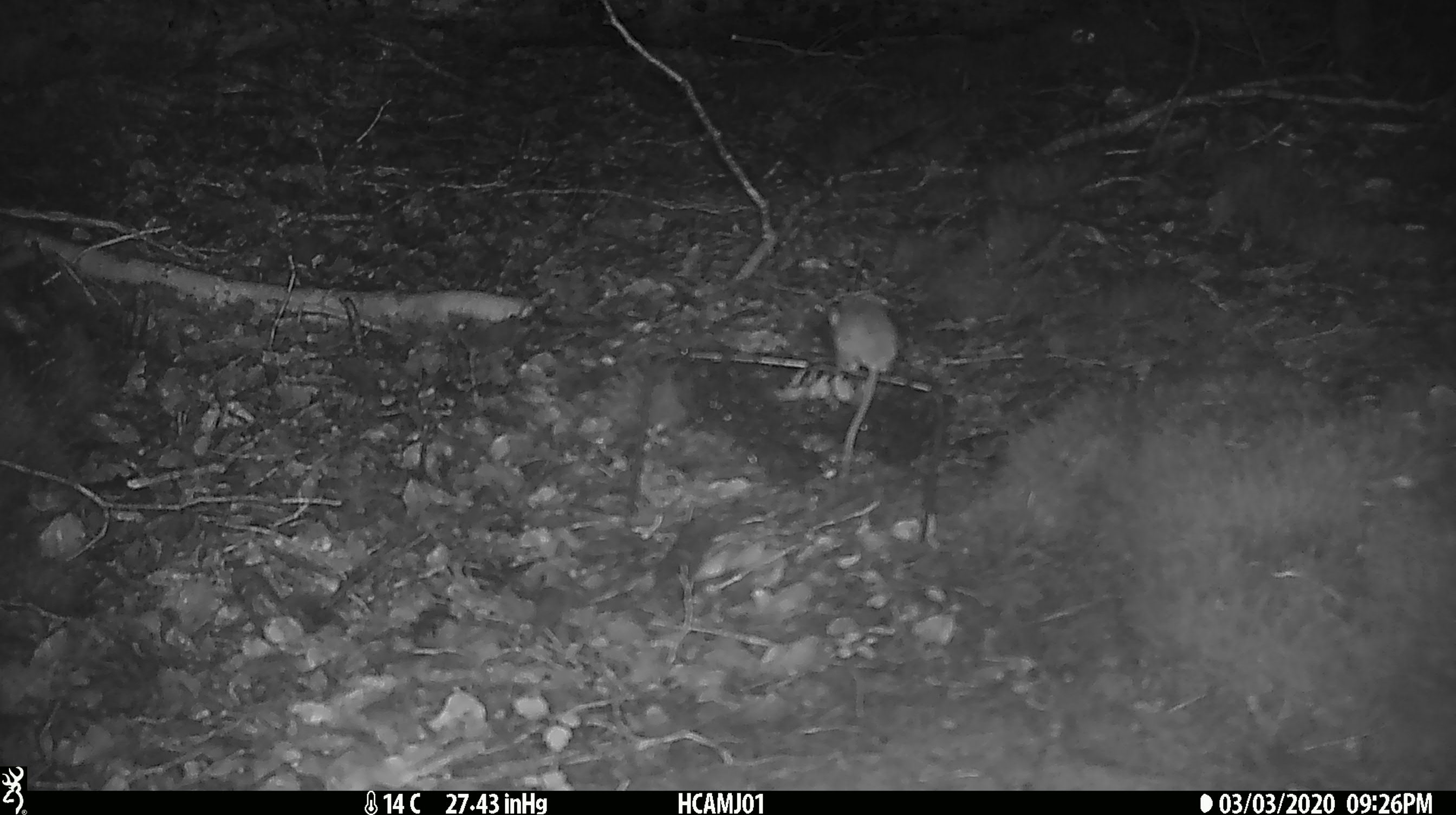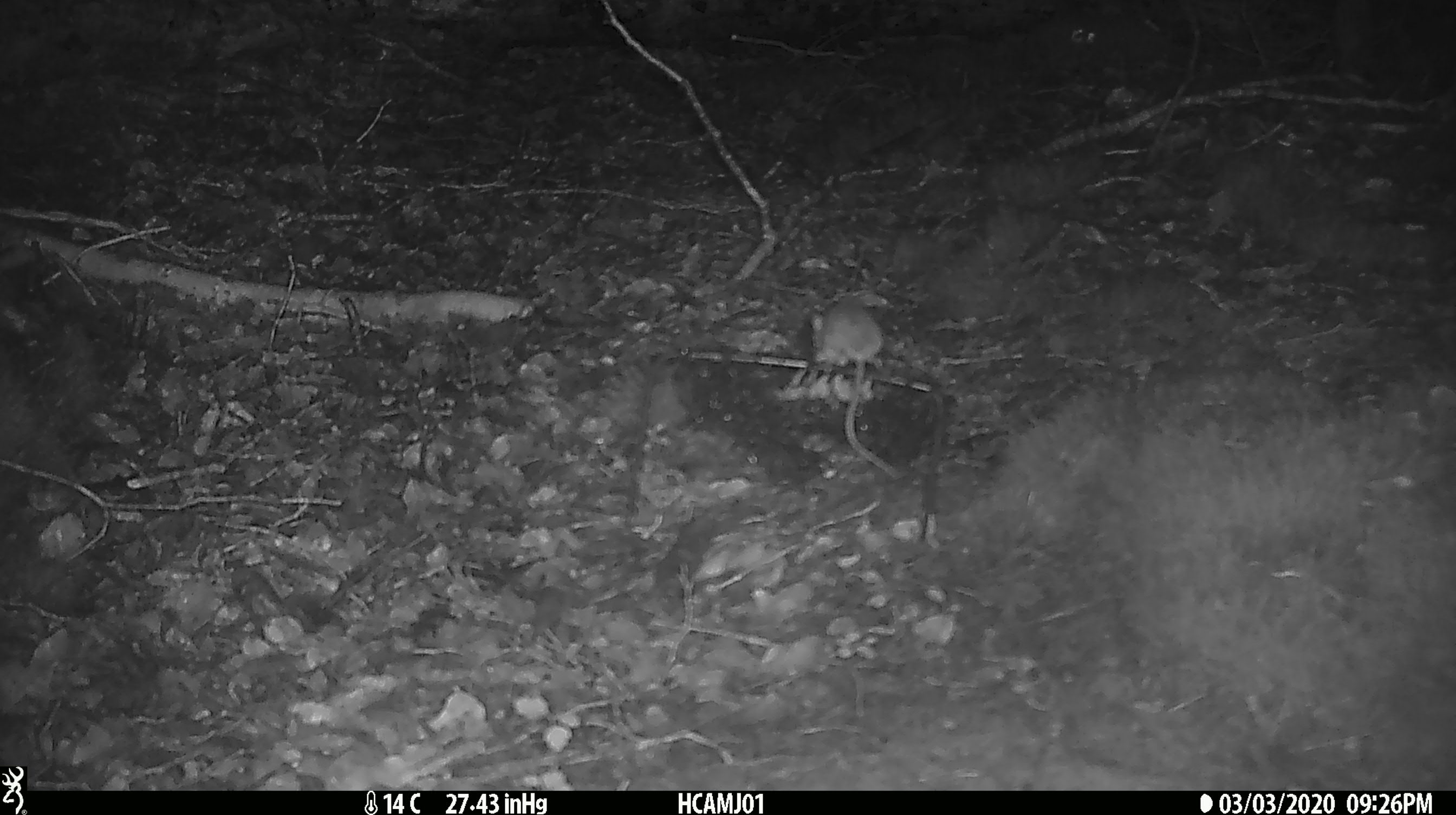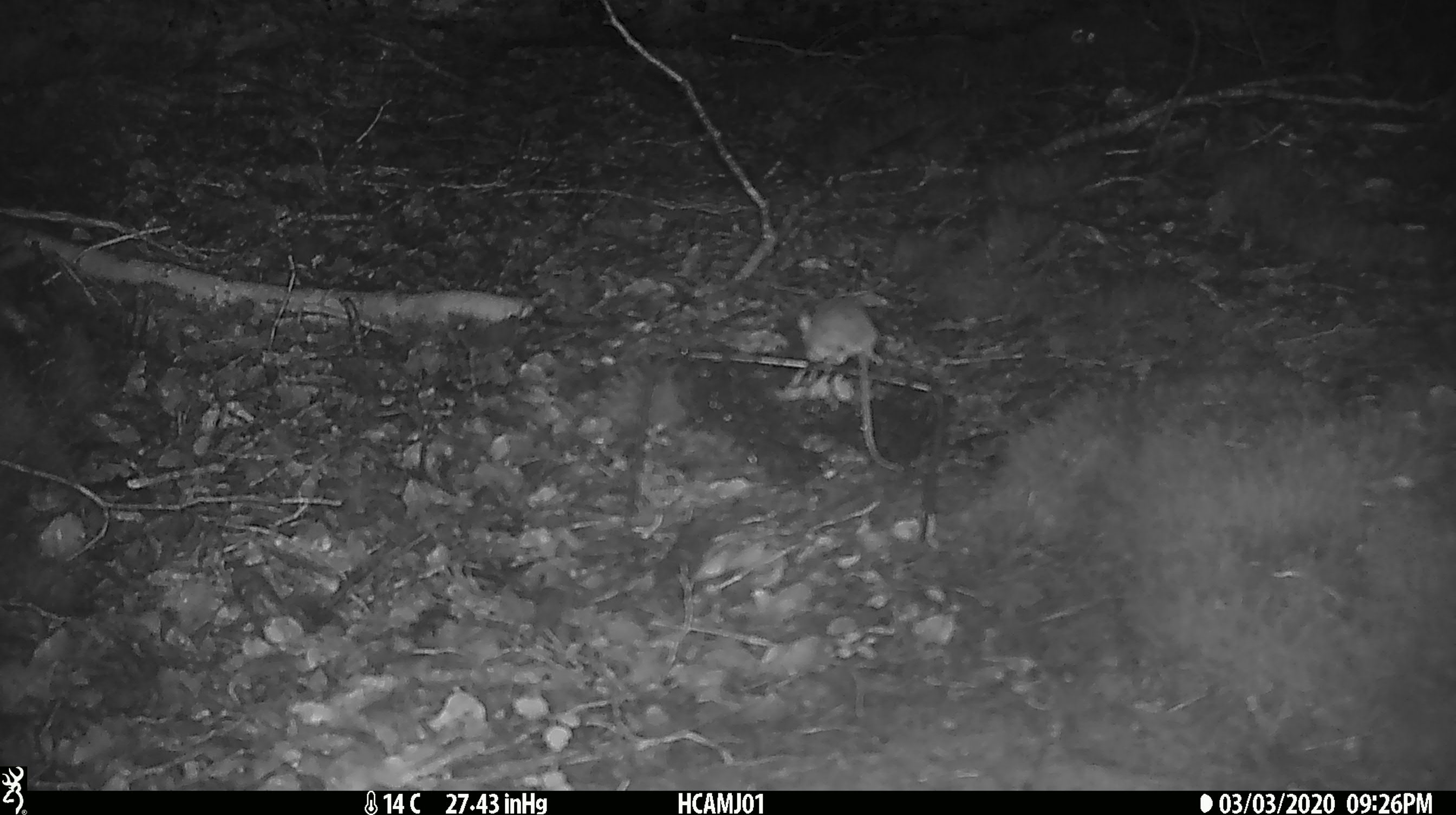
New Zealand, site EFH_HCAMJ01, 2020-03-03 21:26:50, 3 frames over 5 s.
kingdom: Animalia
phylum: Chordata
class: Mammalia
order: Rodentia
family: Muridae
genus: Mus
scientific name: Mus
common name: mouse